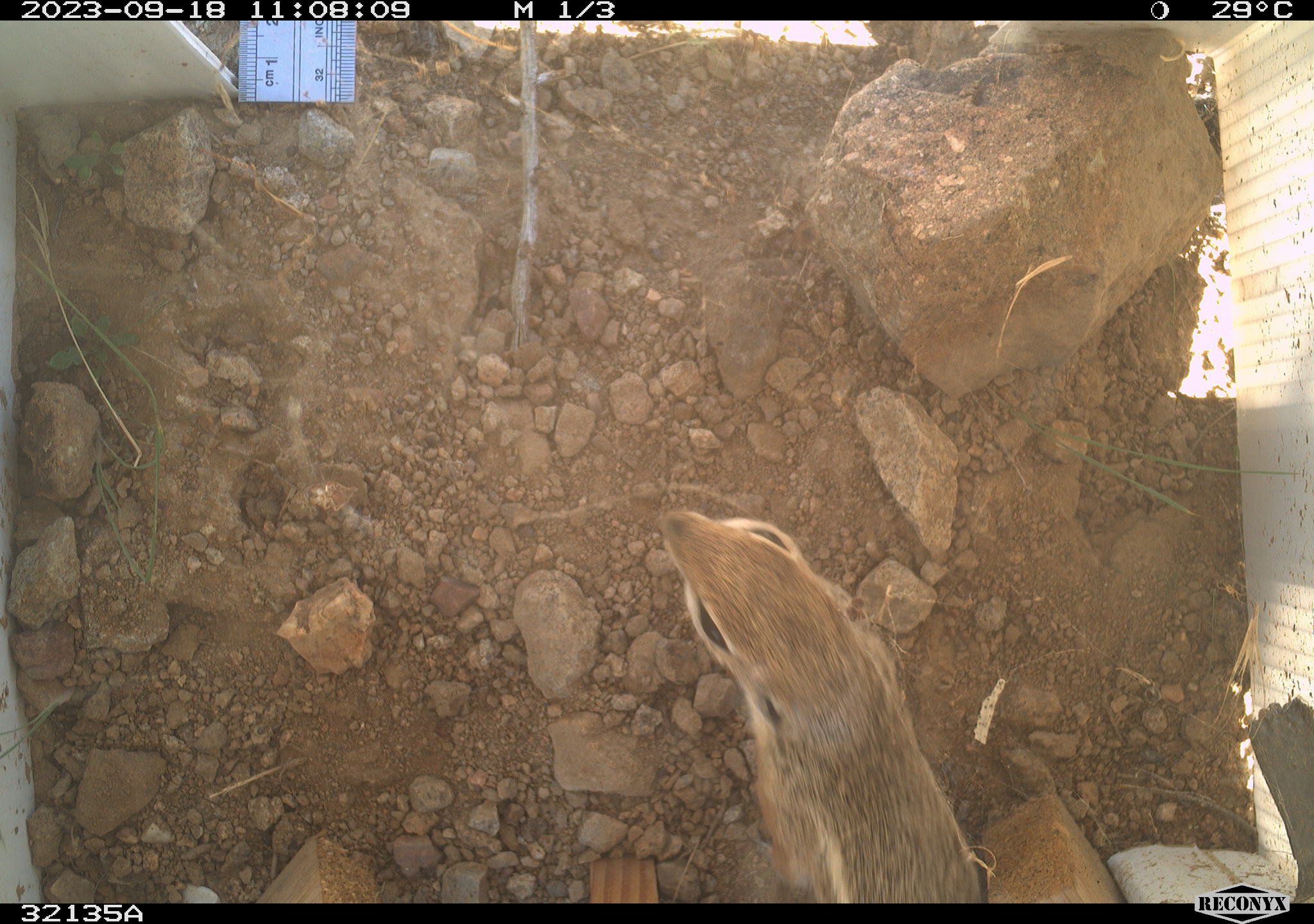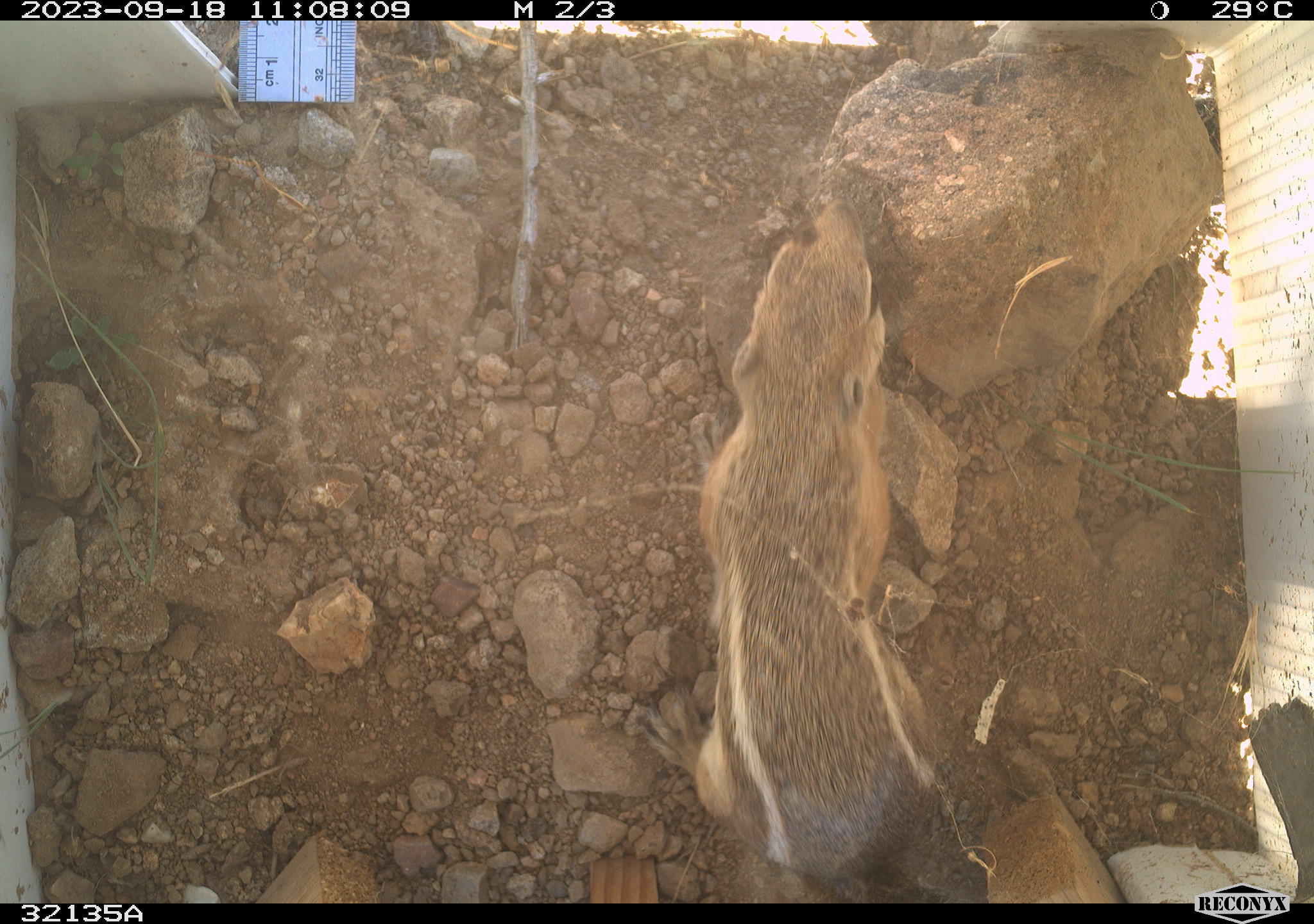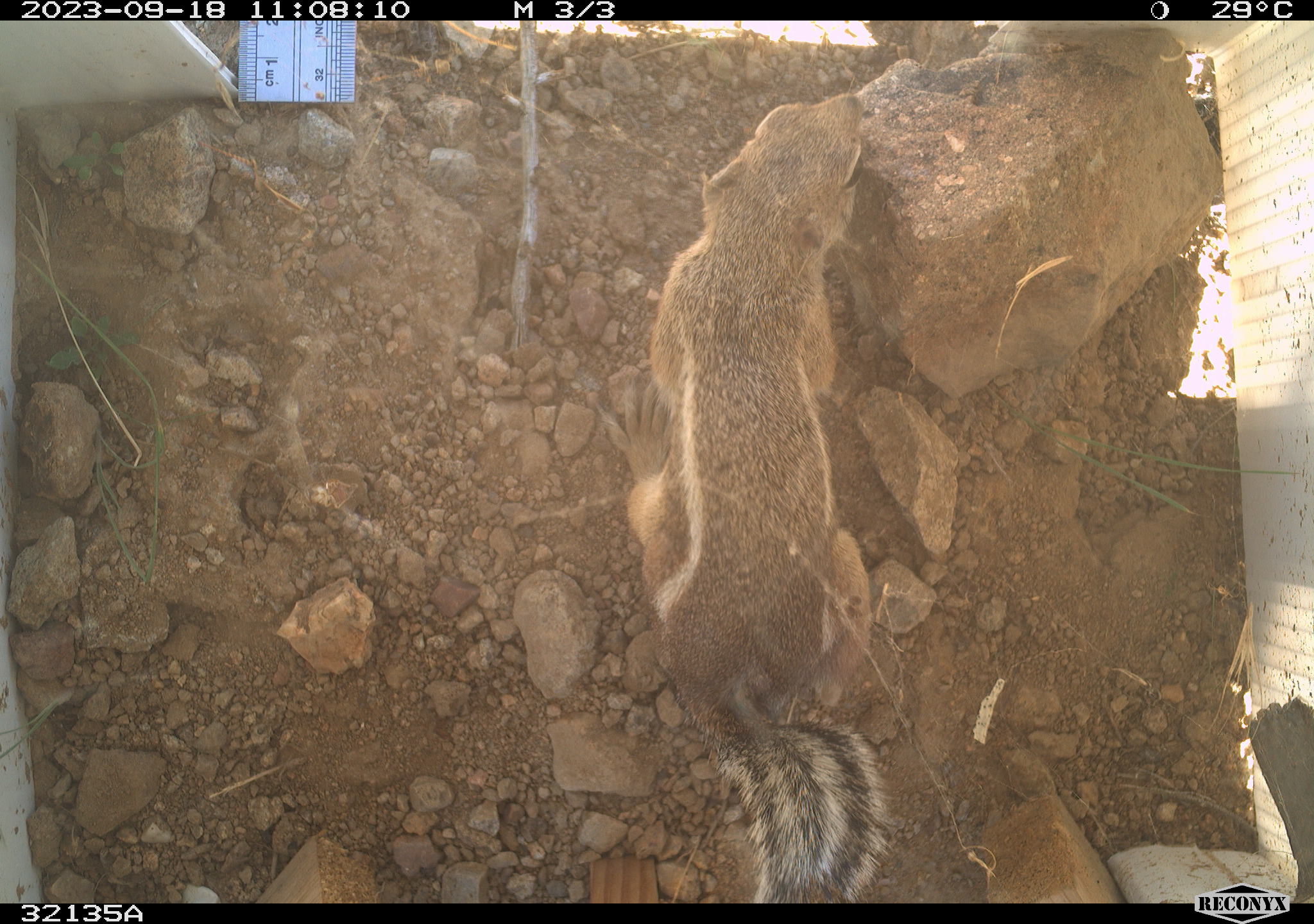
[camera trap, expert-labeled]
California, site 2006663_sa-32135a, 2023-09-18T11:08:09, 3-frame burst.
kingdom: Animalia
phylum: Chordata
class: Mammalia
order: Rodentia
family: Sciuridae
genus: Ammospermophilus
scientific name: Ammospermophilus leucurus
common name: white-tailed antelope squirrel